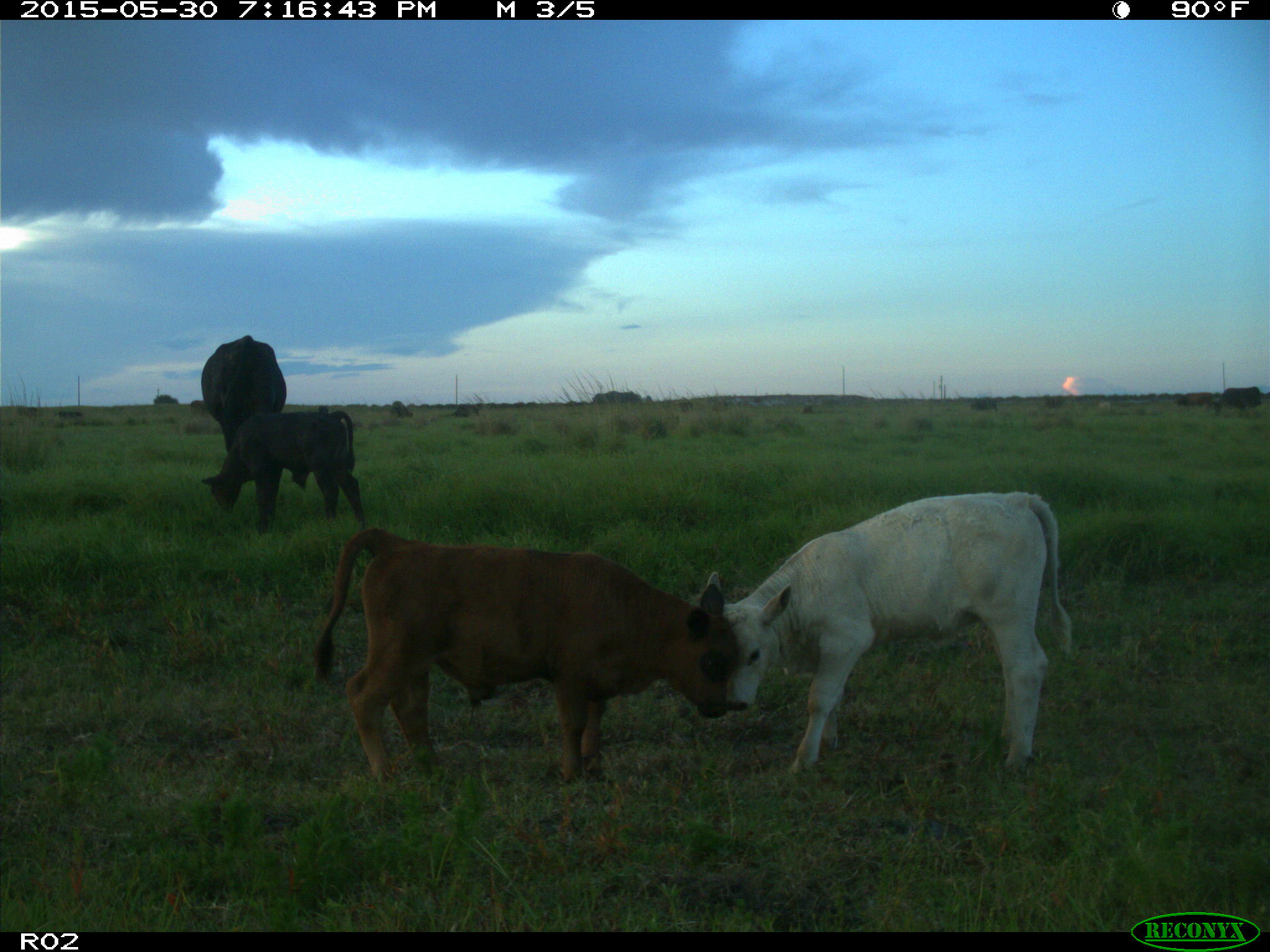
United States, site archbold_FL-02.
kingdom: Animalia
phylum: Chordata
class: Mammalia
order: Artiodactyla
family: Bovidae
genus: Bos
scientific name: Bos taurus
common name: domestic cow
Bos taurus (domestic cow).